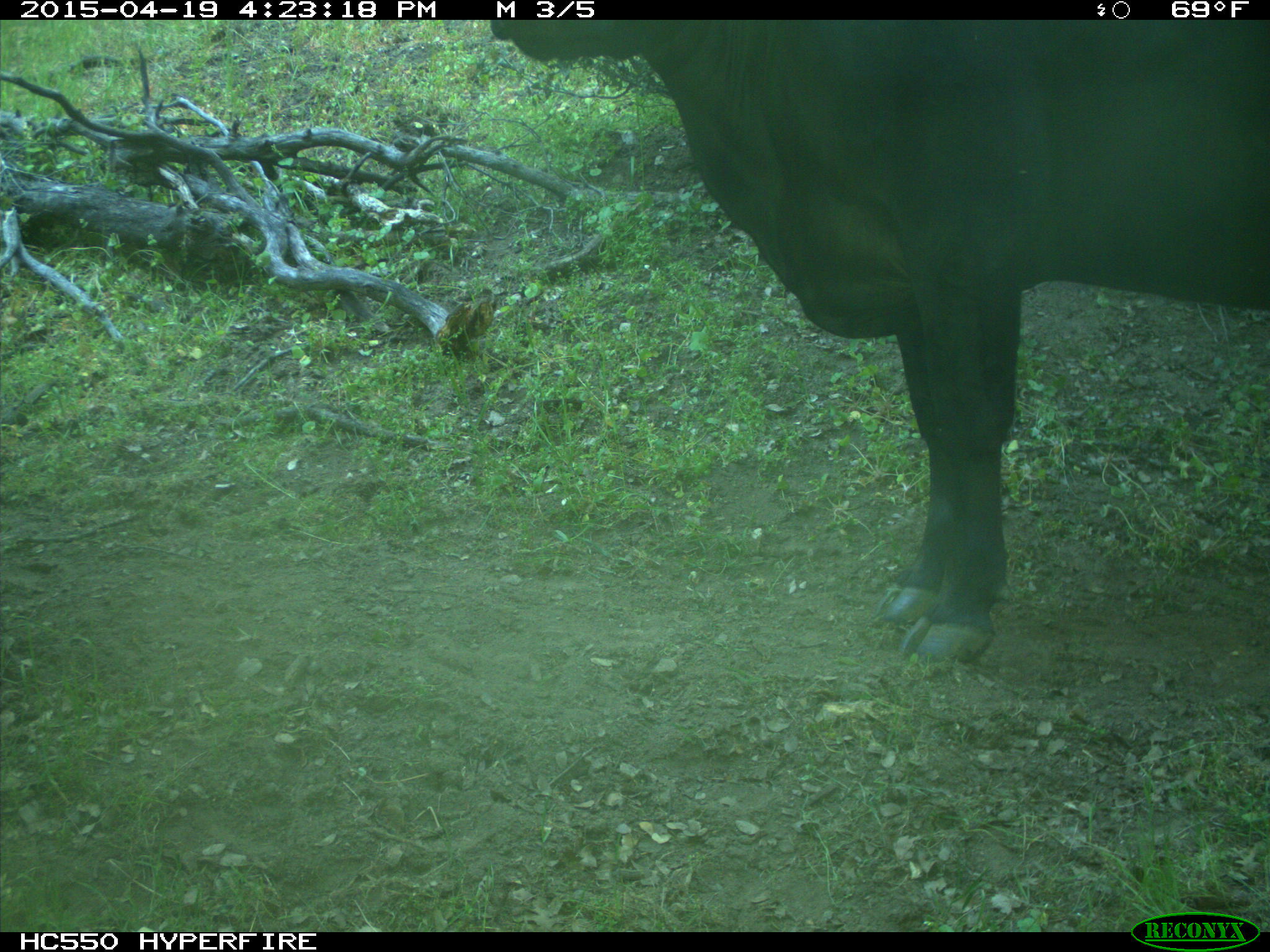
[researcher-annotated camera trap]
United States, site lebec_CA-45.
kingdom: Animalia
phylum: Chordata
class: Mammalia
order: Artiodactyla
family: Bovidae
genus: Bos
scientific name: Bos taurus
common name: domestic cow